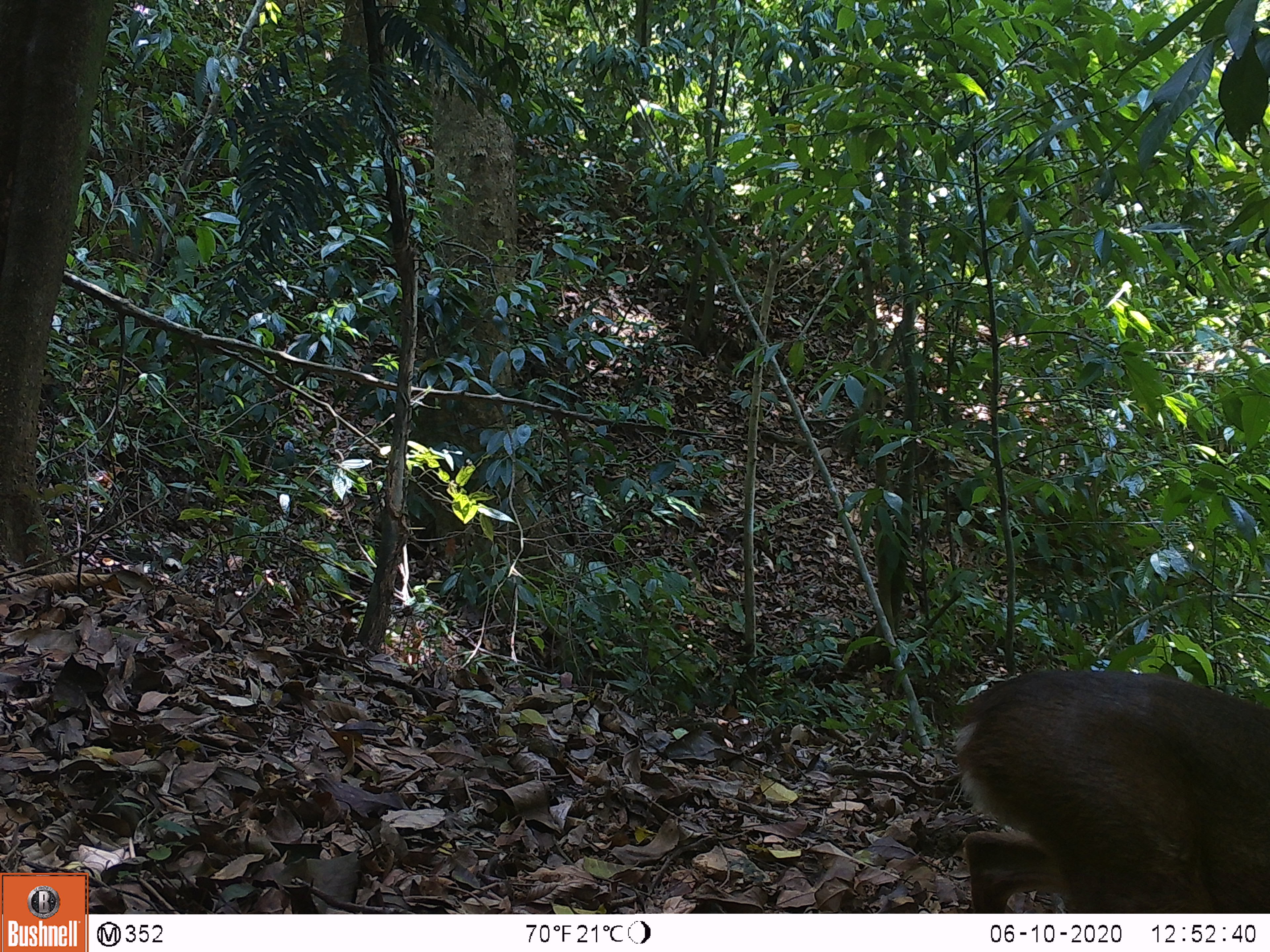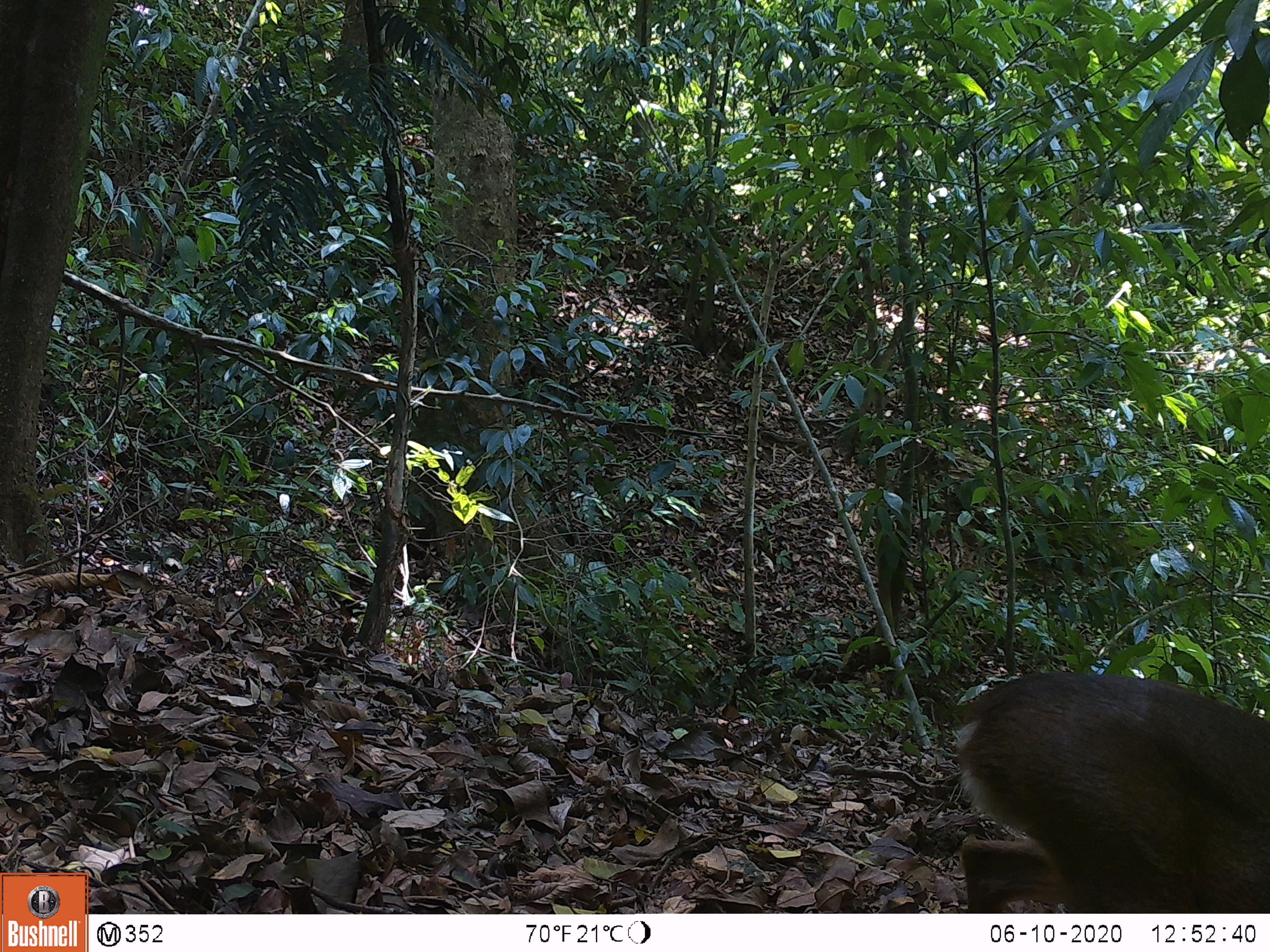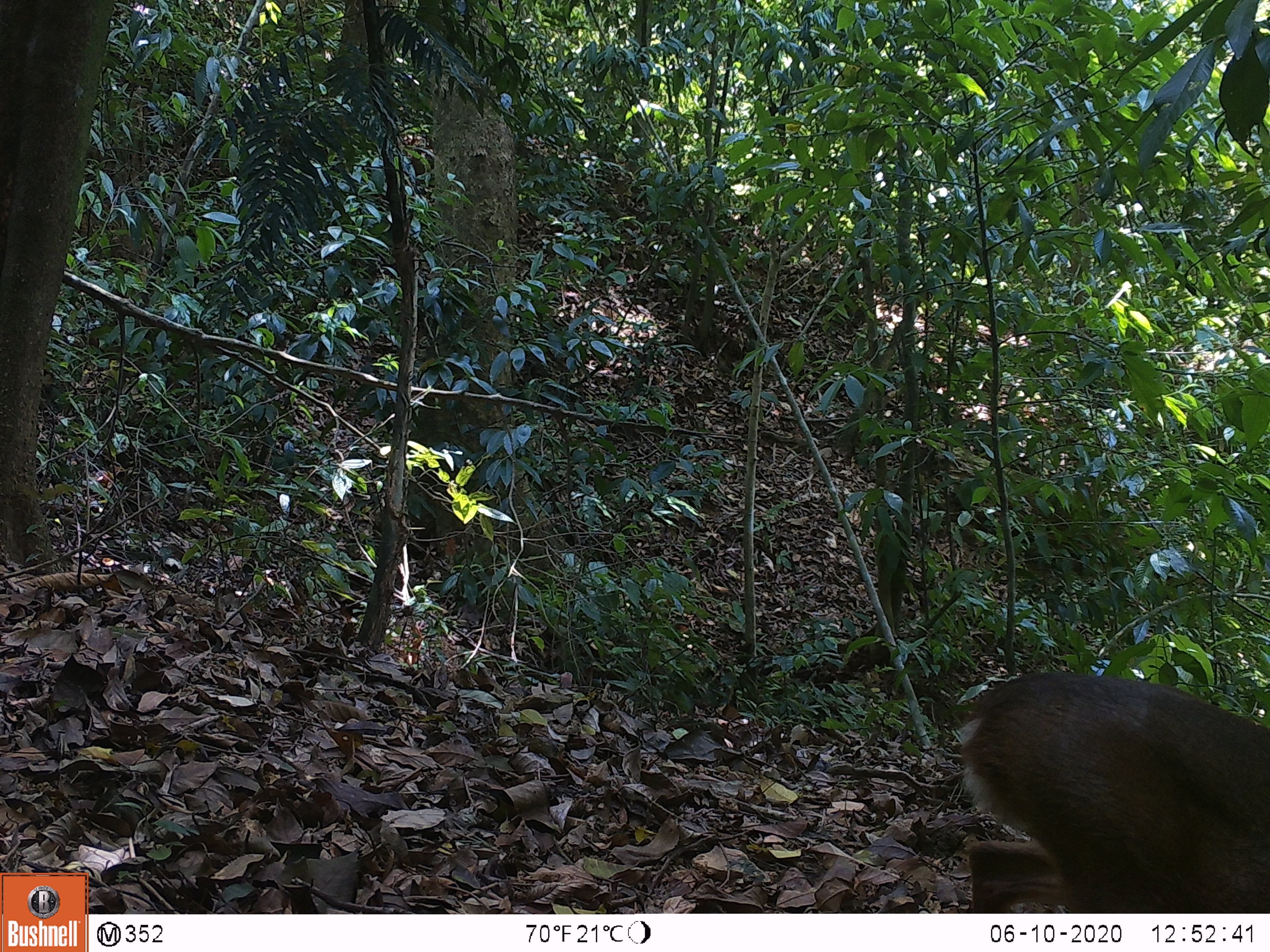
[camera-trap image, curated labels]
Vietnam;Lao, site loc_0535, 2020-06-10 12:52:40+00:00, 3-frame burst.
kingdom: Animalia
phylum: Chordata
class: Mammalia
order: Artiodactyla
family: Cervidae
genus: Muntiacus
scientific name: Muntiacus vuquangensis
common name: large-antlered muntjac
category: large antlered muntjac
Large antlered muntjac (large-antlered muntjac) (Muntiacus vuquangensis). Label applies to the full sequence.